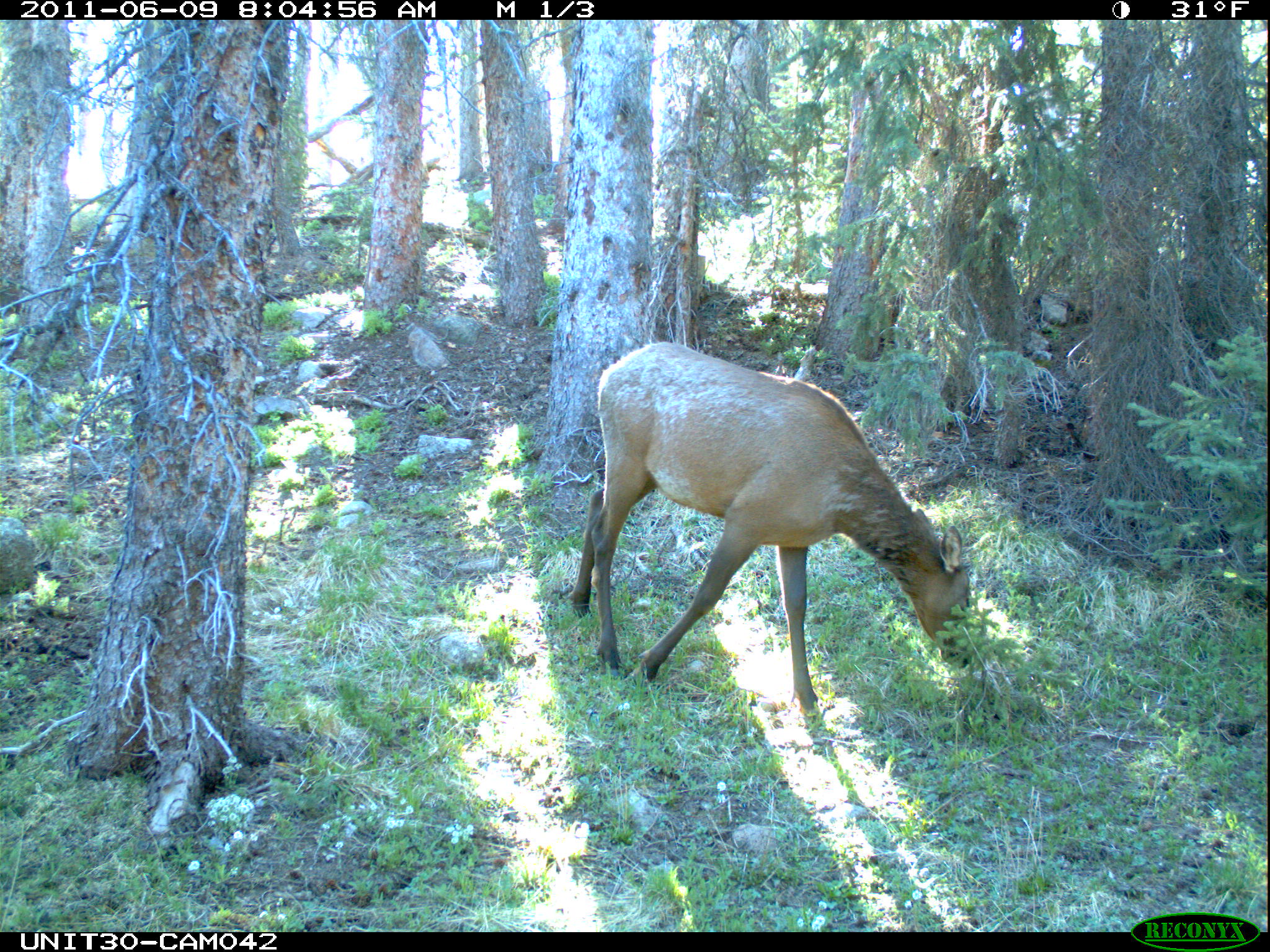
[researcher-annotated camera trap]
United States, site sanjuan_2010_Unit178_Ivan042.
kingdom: Animalia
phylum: Chordata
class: Mammalia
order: Artiodactyla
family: Cervidae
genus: Cervus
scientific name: Cervus elaphus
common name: red deer